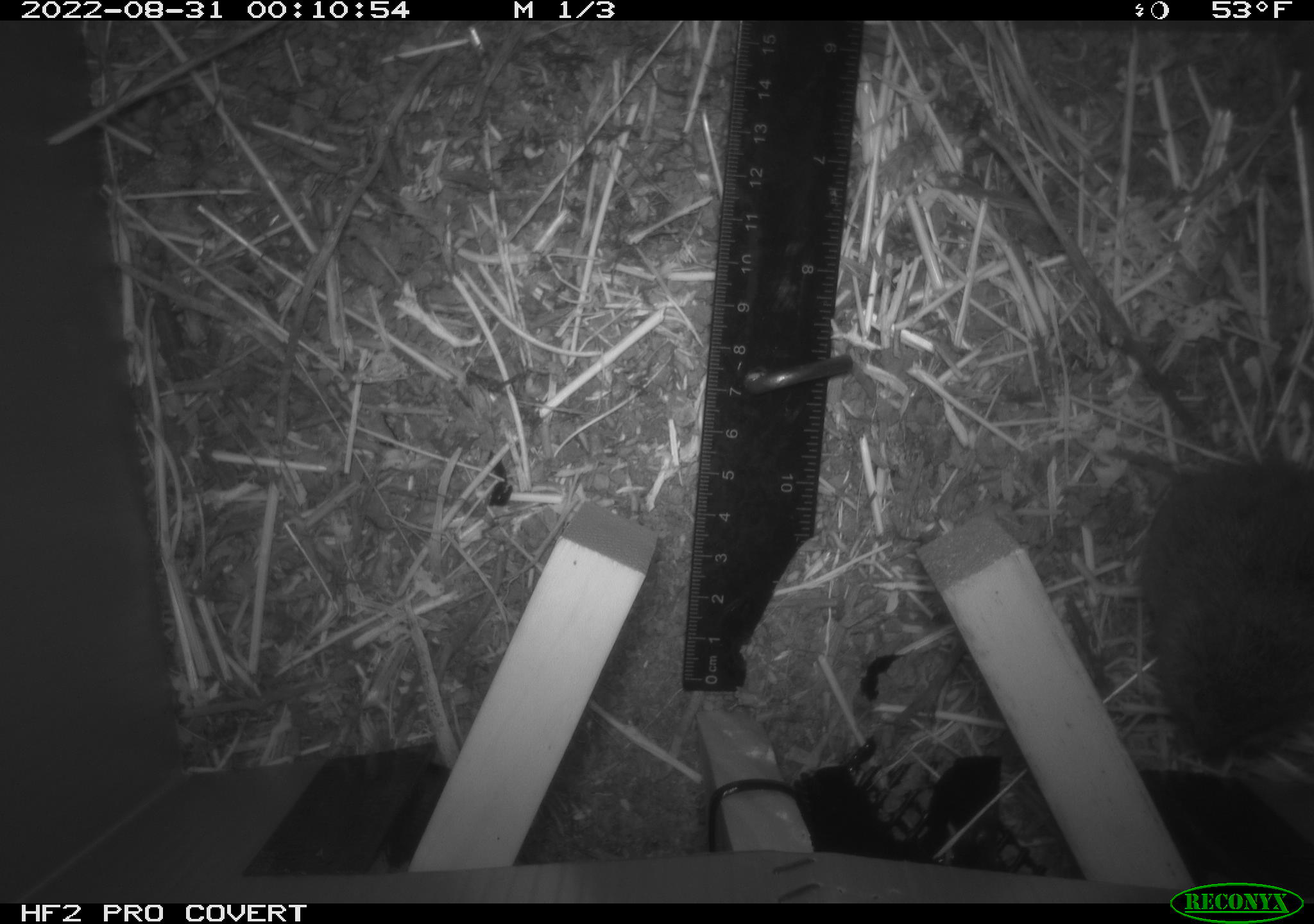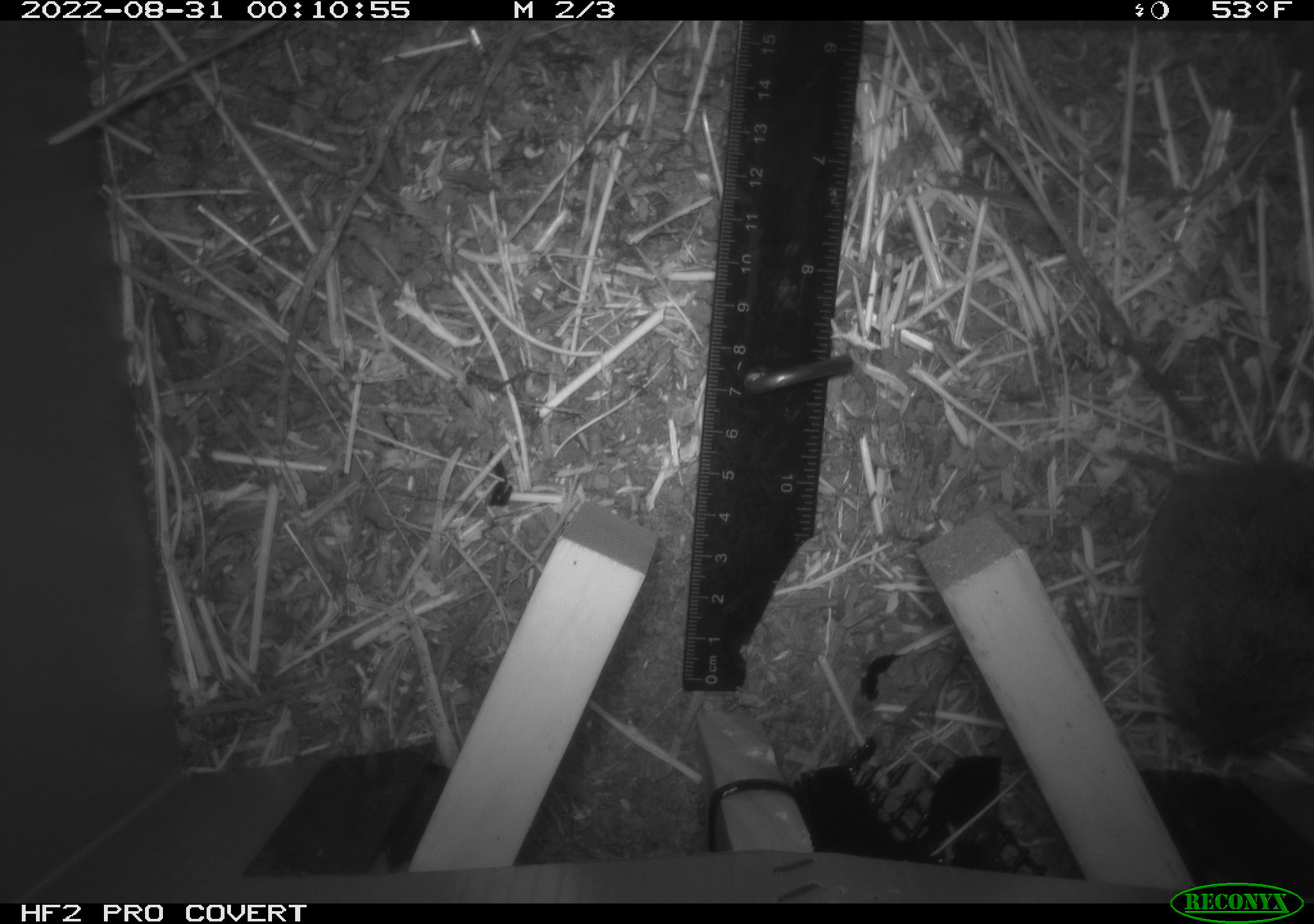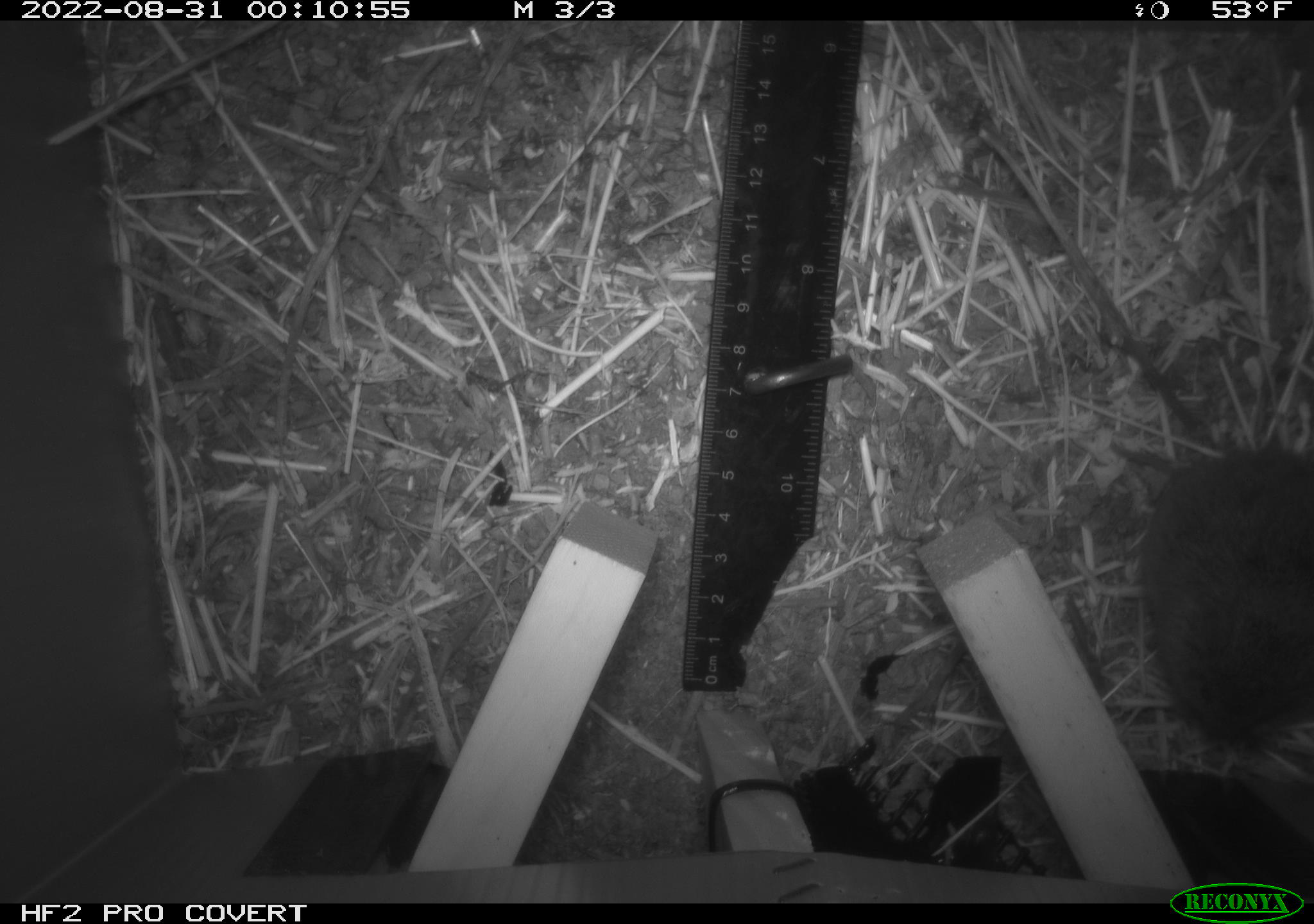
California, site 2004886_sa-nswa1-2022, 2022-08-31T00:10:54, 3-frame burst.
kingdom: Animalia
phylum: Chordata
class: Mammalia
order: Rodentia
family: Cricetidae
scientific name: Cricetidae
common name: hamsters, voles, lemmings, and allies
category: cricetidae family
Cricetidae family (hamsters, voles, lemmings, and allies) (Cricetidae).